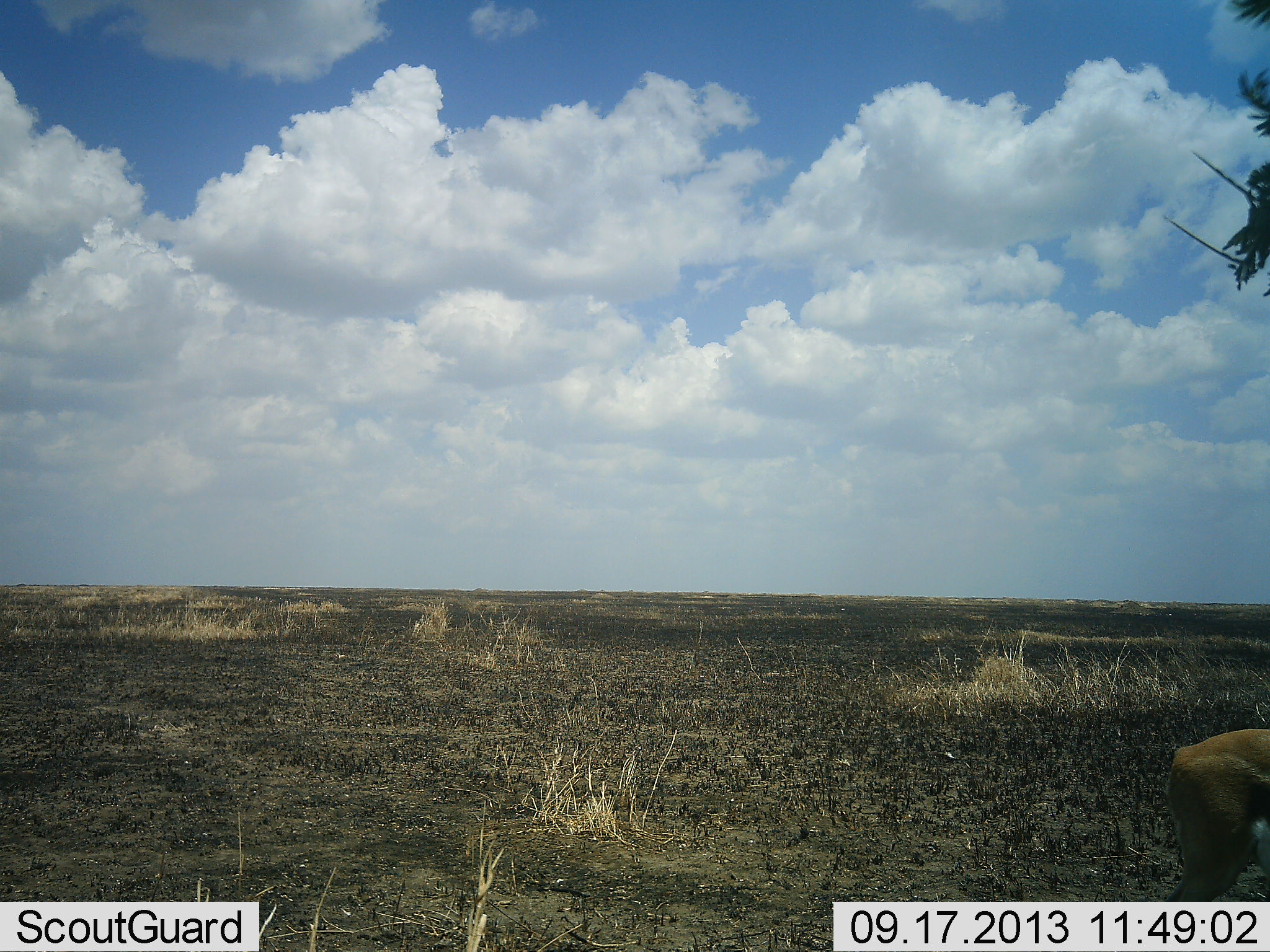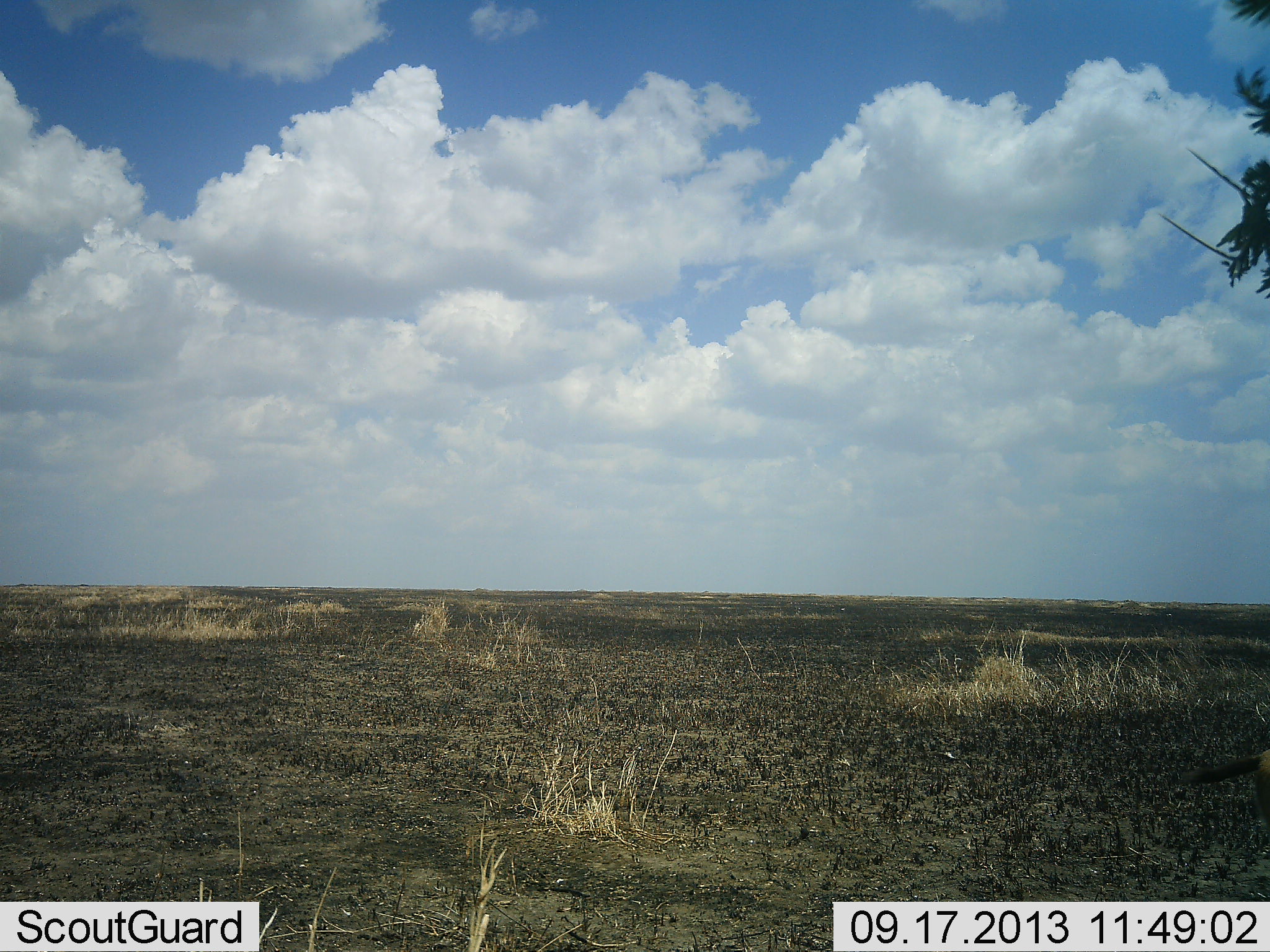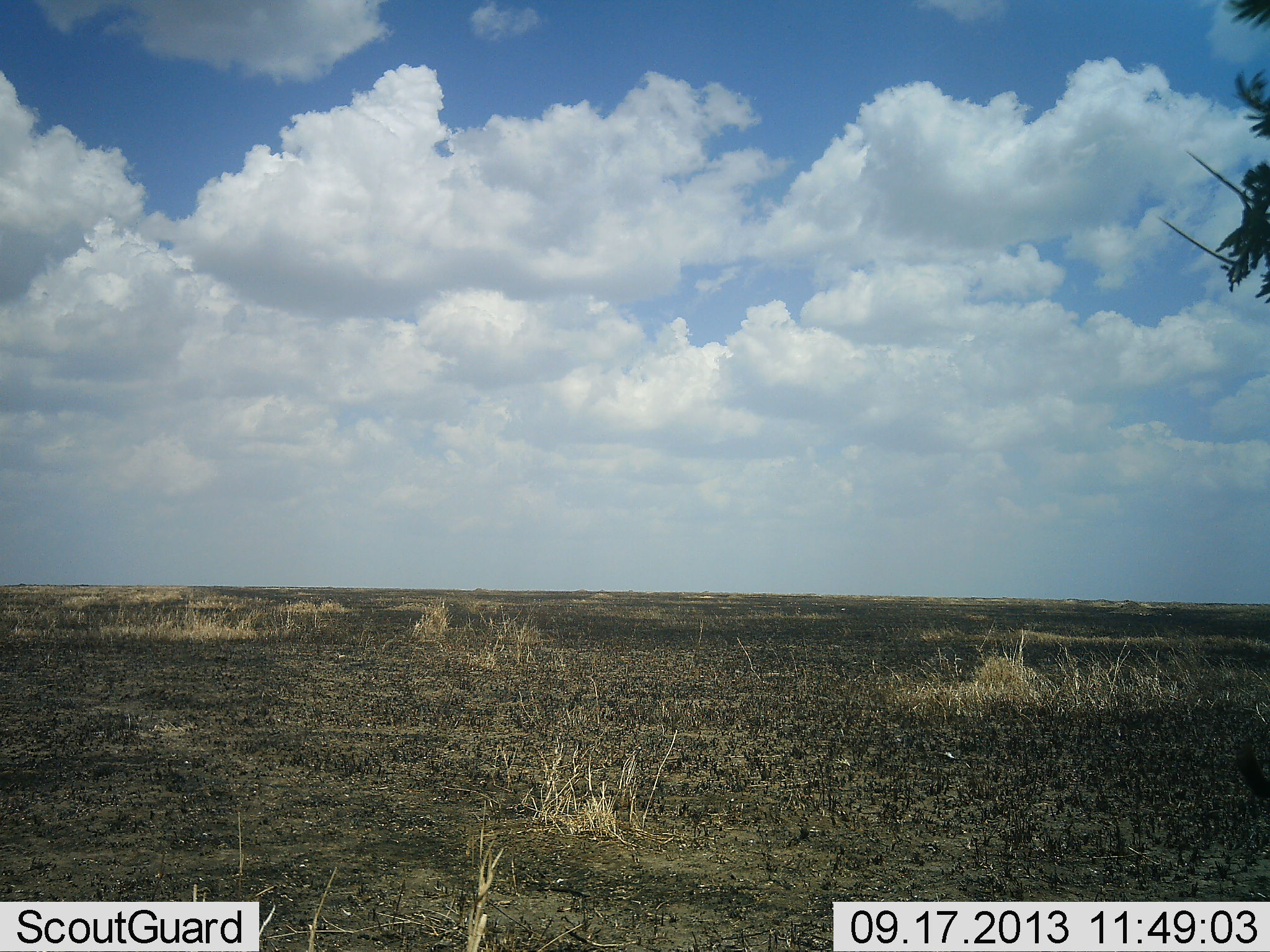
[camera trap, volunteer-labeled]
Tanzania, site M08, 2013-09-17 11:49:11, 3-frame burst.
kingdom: Animalia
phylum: Chordata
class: Mammalia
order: Artiodactyla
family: Bovidae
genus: Eudorcas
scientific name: Eudorcas thomsonii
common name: thomson's gazelle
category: gazellethomsons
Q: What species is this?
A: Gazellethomsons (thomson's gazelle) (Eudorcas thomsonii).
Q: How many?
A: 1.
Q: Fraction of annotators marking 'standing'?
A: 0%.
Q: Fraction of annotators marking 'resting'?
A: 0%.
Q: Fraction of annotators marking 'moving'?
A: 100%.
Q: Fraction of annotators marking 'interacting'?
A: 0%.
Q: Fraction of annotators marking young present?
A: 0%.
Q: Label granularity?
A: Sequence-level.